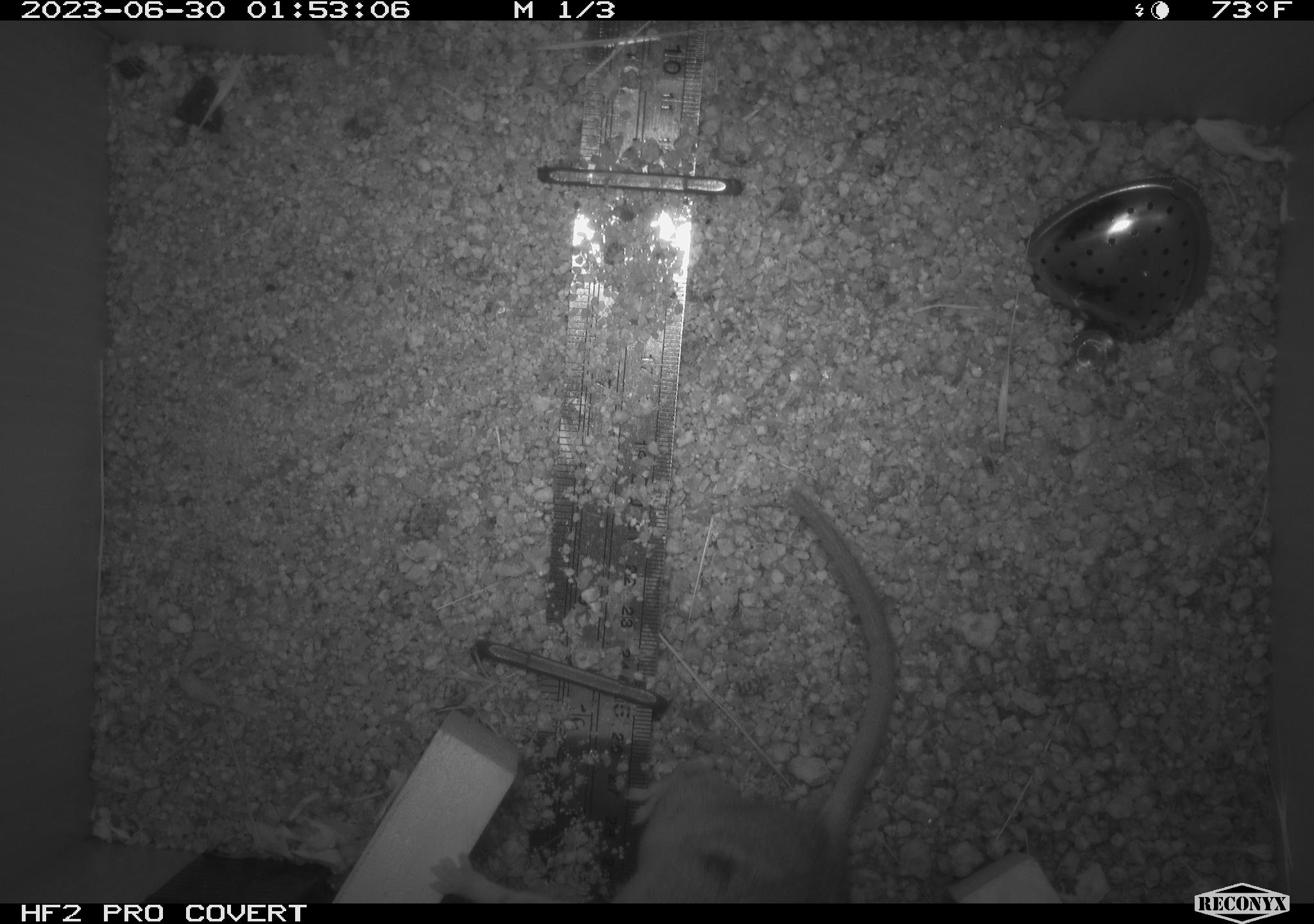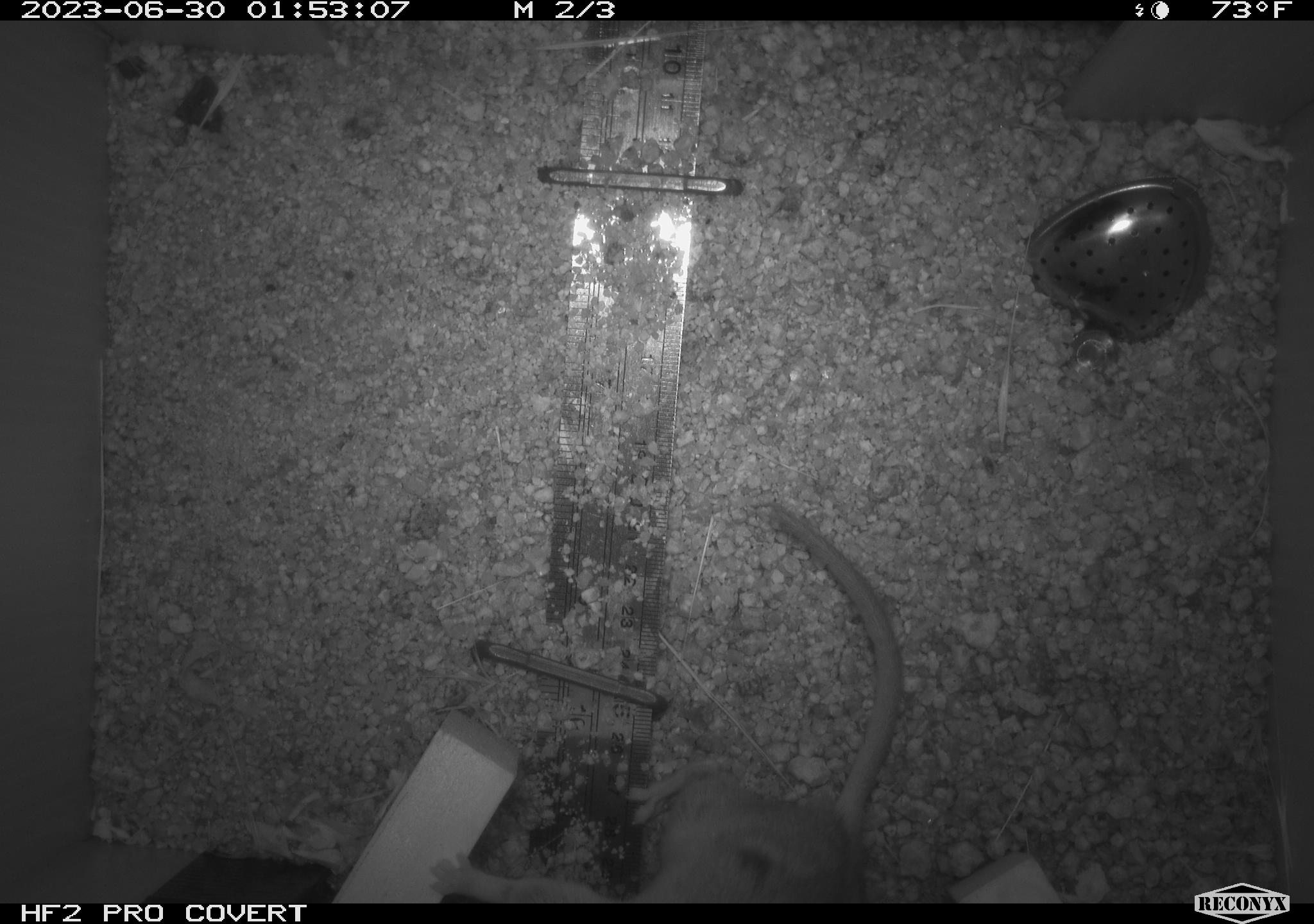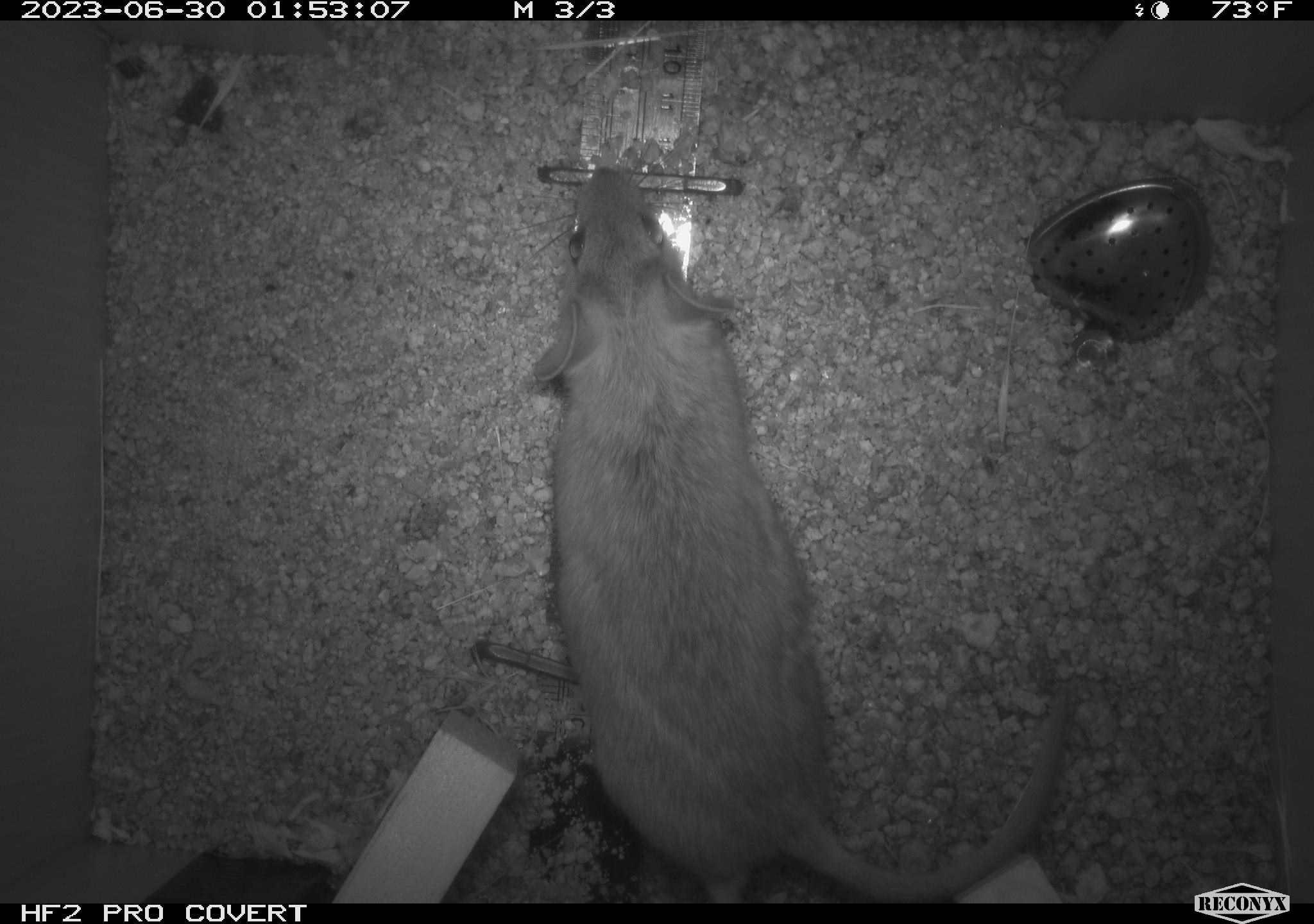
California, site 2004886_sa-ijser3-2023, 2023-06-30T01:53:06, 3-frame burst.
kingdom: Animalia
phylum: Chordata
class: Mammalia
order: Rodentia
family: Cricetidae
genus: Neotoma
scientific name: Neotoma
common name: pack rat or woodrat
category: neotoma species